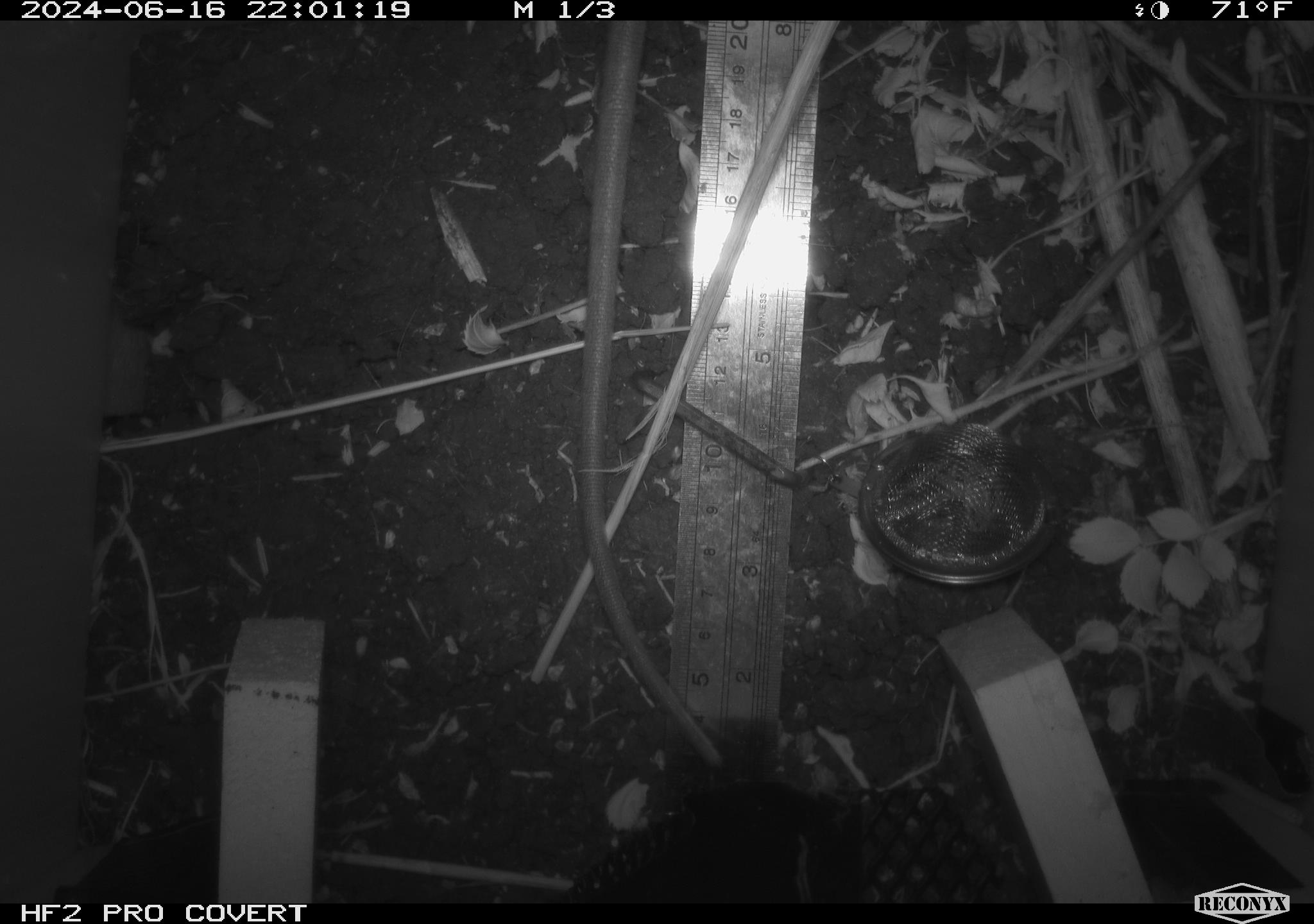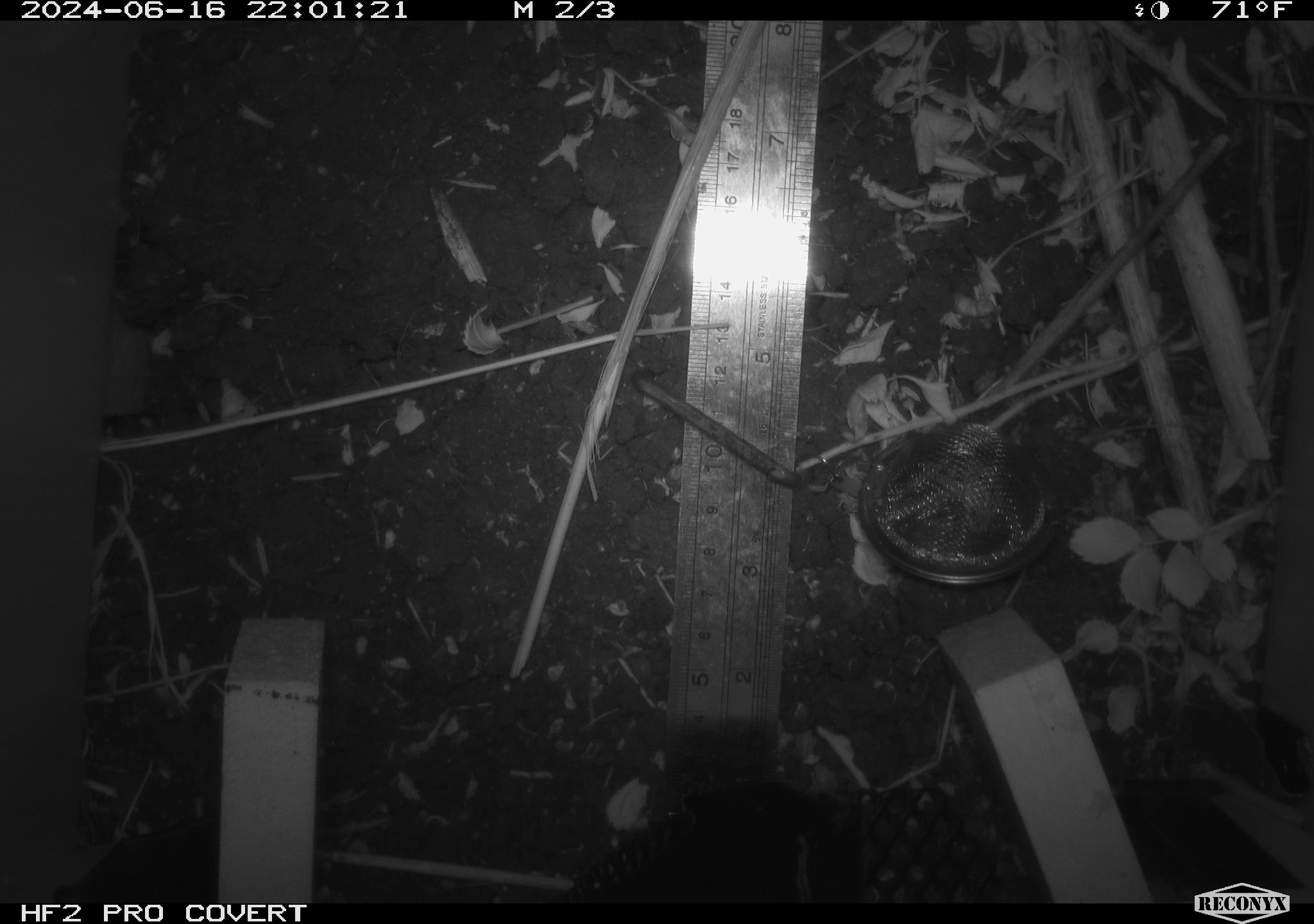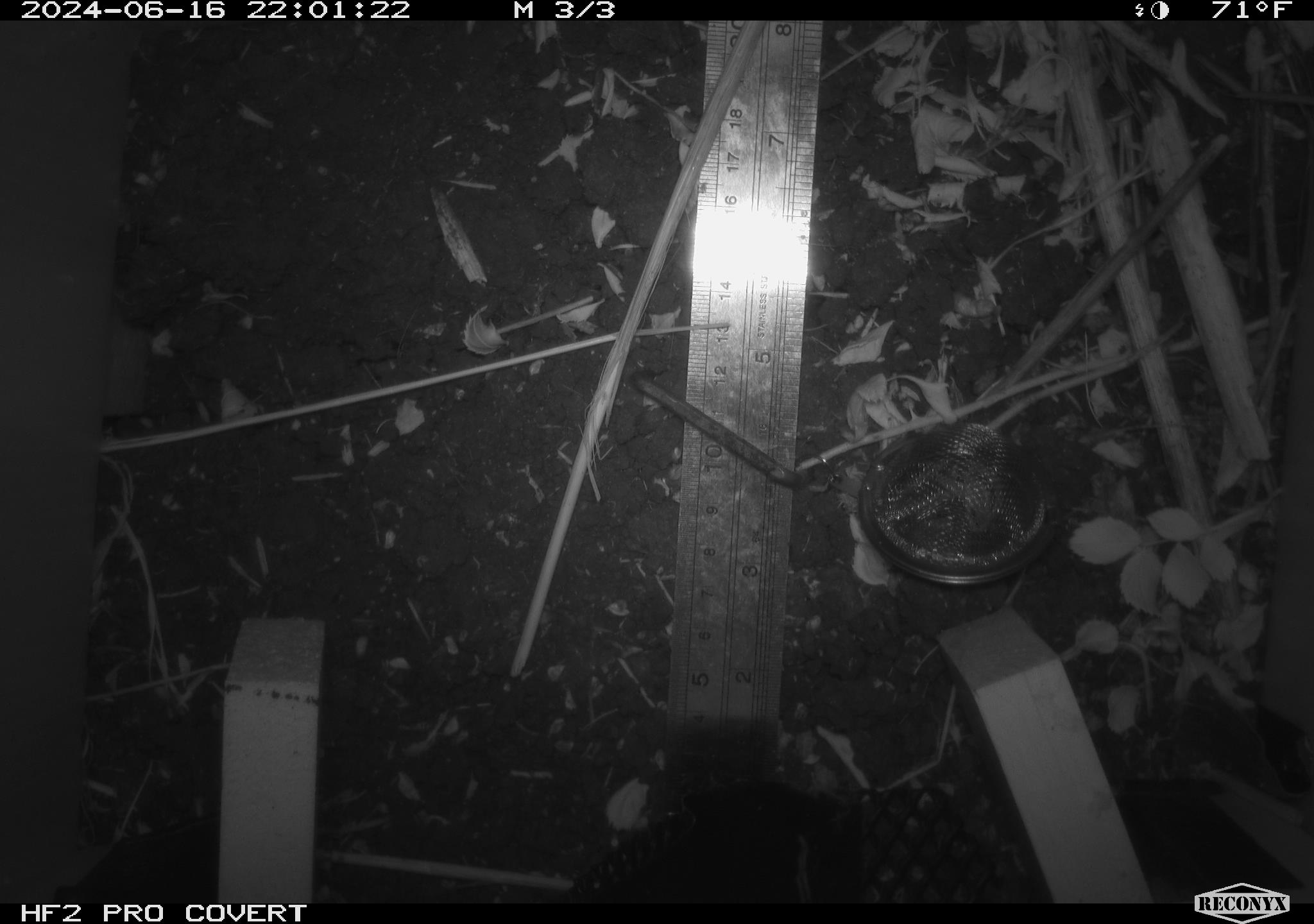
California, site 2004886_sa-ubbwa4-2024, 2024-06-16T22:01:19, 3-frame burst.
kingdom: Animalia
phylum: Chordata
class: Mammalia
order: Rodentia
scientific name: Rodentia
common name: woodrat or rat or mouse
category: woodrat or rat or mouse species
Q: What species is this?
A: Woodrat or rat or mouse species (woodrat or rat or mouse) (Rodentia).